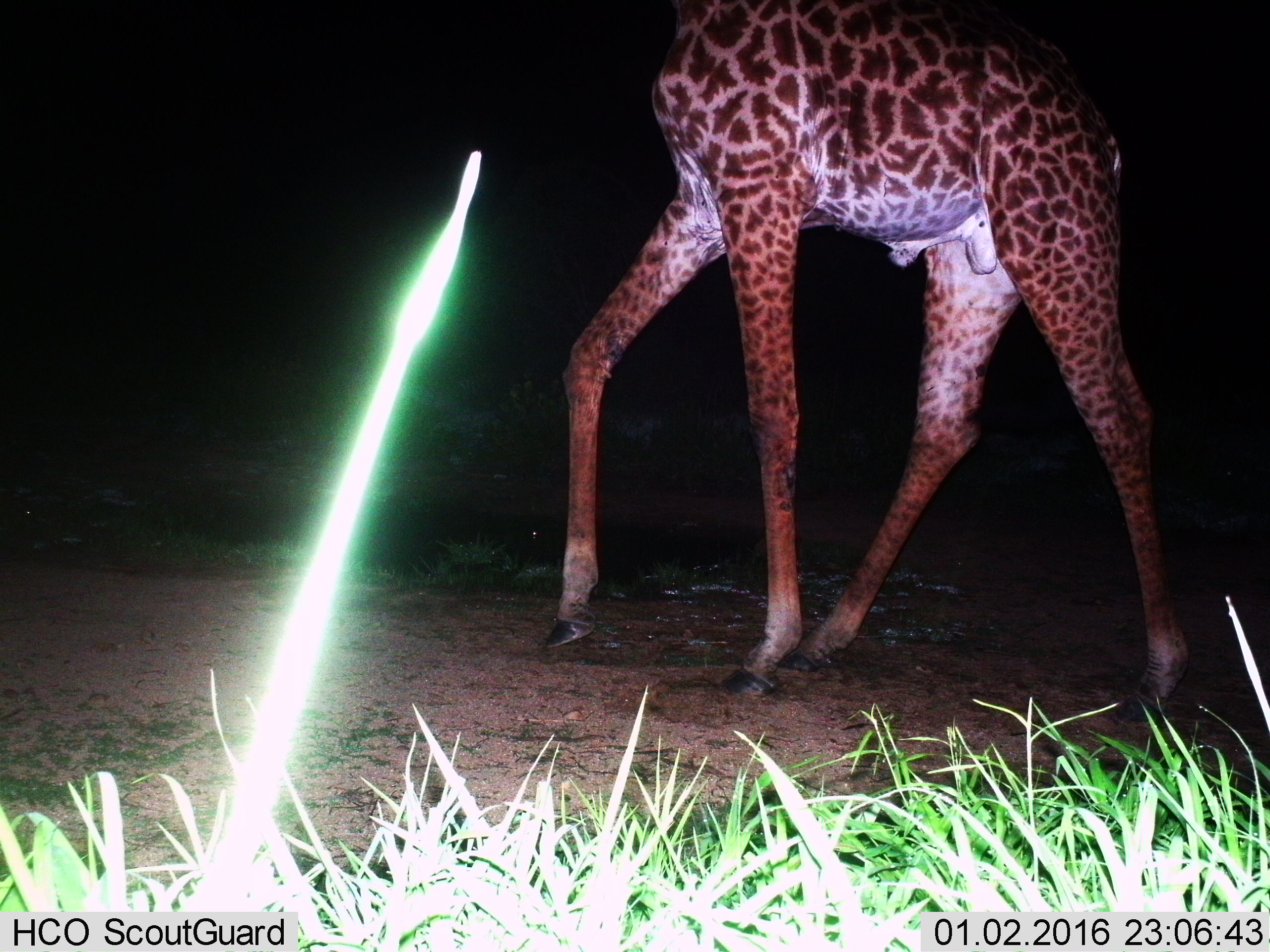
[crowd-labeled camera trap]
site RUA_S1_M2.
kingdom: Animalia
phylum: Chordata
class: Mammalia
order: Artiodactyla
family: Giraffidae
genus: Giraffa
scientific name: Giraffa camelopardalis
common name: giraffe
Giraffe (Giraffa camelopardalis), count 1. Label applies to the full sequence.